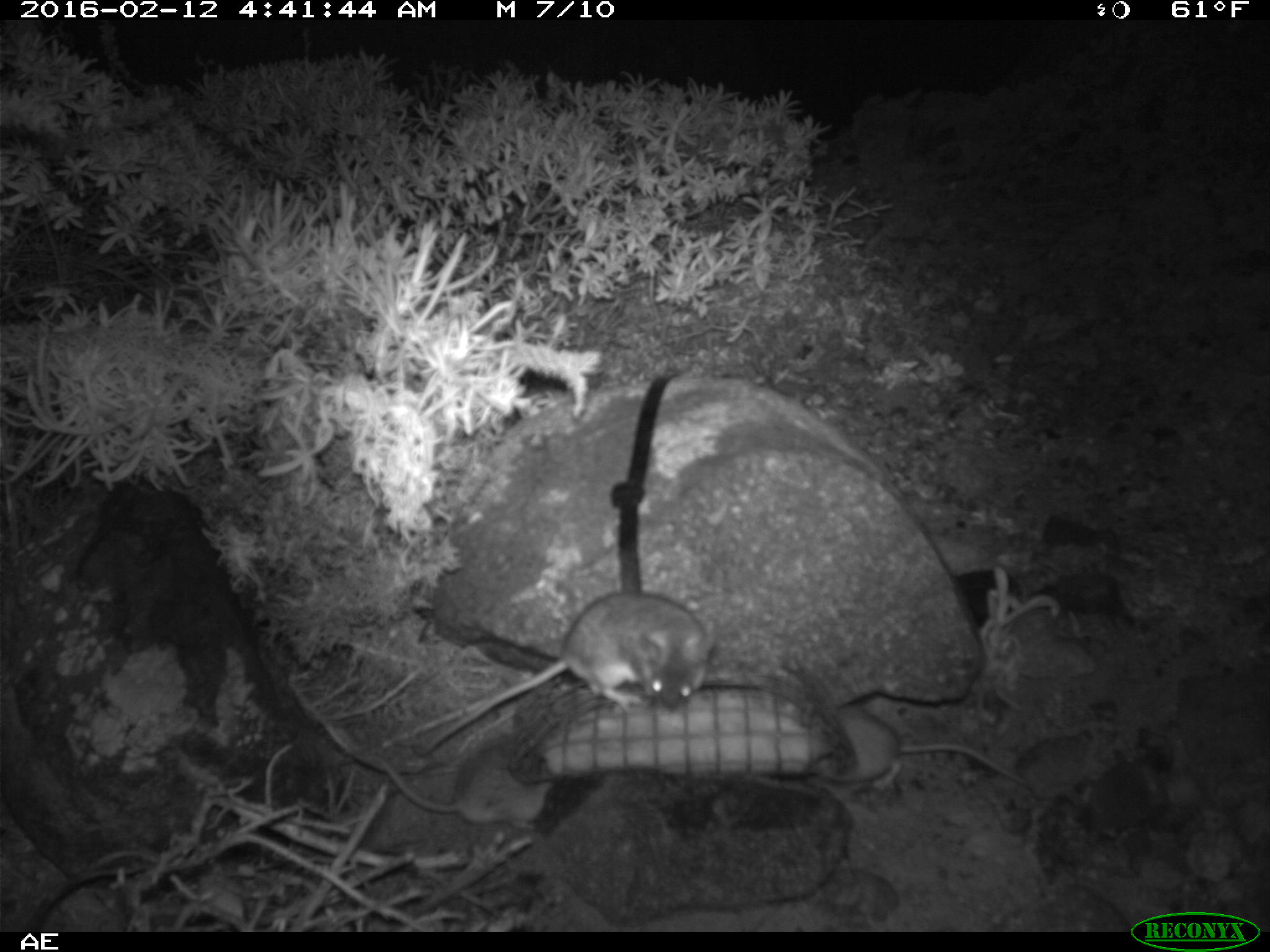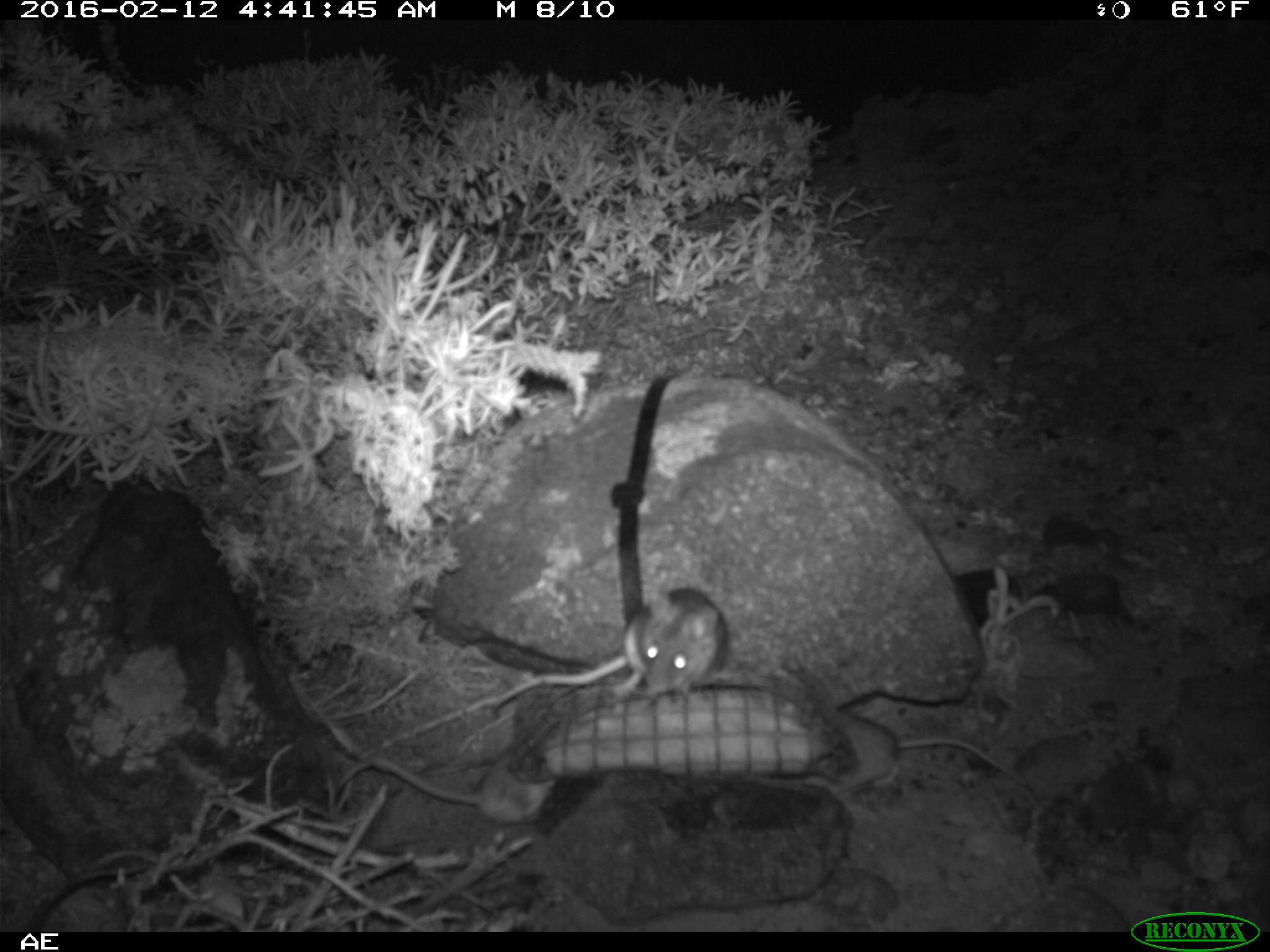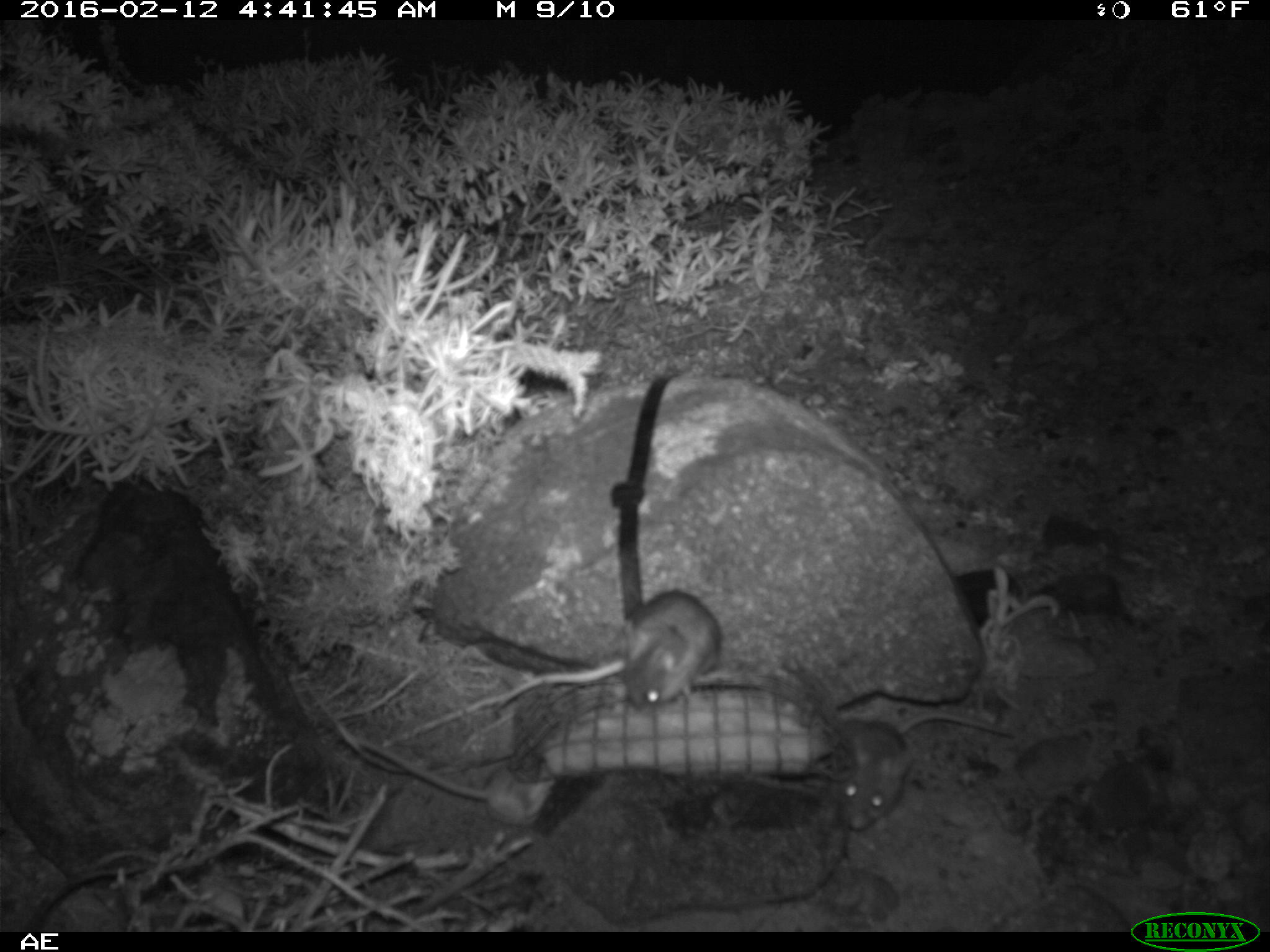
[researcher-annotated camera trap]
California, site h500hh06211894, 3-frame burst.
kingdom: Animalia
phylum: Chordata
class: Mammalia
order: Rodentia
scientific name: Rodentia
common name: rodent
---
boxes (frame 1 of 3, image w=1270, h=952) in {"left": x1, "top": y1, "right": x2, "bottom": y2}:
rodent: {"left": 424, "top": 591, "right": 715, "bottom": 751}; {"left": 814, "top": 703, "right": 1029, "bottom": 788}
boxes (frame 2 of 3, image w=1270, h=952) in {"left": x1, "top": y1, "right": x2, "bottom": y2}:
rodent: {"left": 494, "top": 588, "right": 729, "bottom": 707}; {"left": 804, "top": 709, "right": 1027, "bottom": 793}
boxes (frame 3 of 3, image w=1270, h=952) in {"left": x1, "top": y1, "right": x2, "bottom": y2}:
rodent: {"left": 540, "top": 590, "right": 721, "bottom": 712}; {"left": 835, "top": 710, "right": 1018, "bottom": 829}; {"left": 355, "top": 739, "right": 556, "bottom": 829}